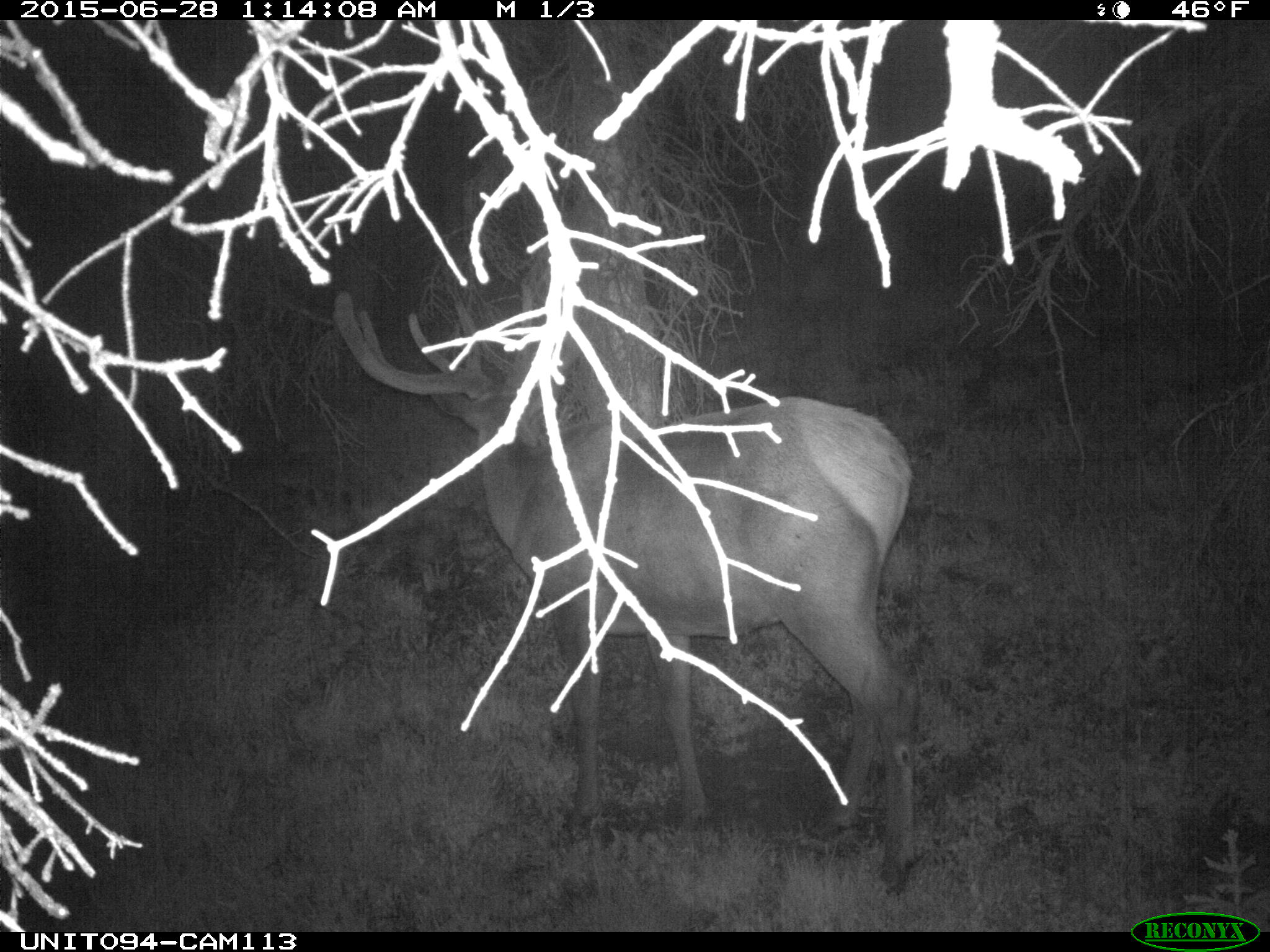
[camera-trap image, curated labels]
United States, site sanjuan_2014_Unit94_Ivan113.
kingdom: Animalia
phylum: Chordata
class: Mammalia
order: Artiodactyla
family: Cervidae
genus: Cervus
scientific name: Cervus elaphus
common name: red deer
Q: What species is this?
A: Cervus elaphus (red deer).